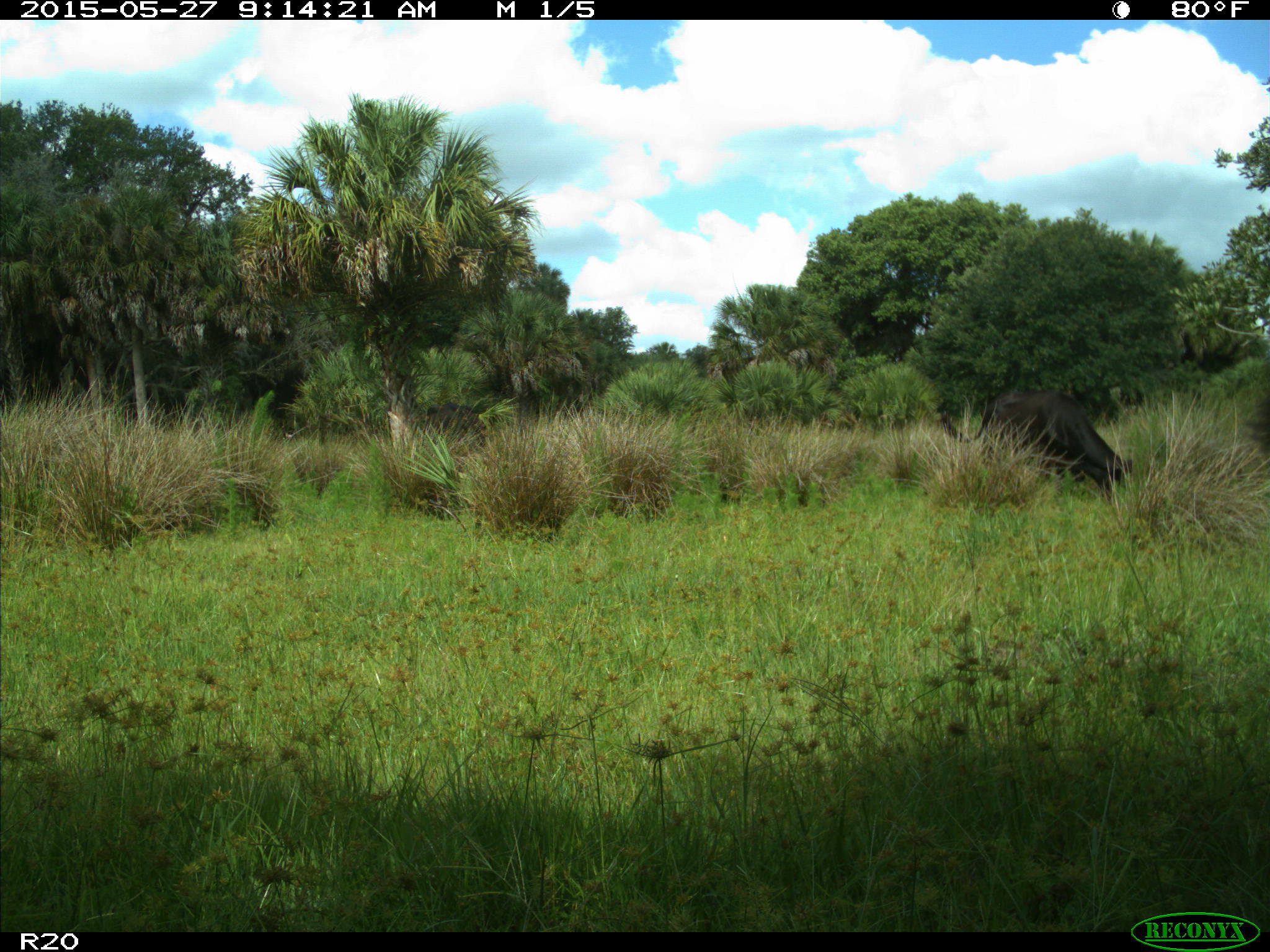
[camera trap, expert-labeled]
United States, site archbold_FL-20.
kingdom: Animalia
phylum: Chordata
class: Mammalia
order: Artiodactyla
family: Bovidae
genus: Bos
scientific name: Bos taurus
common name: domestic cow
Bos taurus (domestic cow).